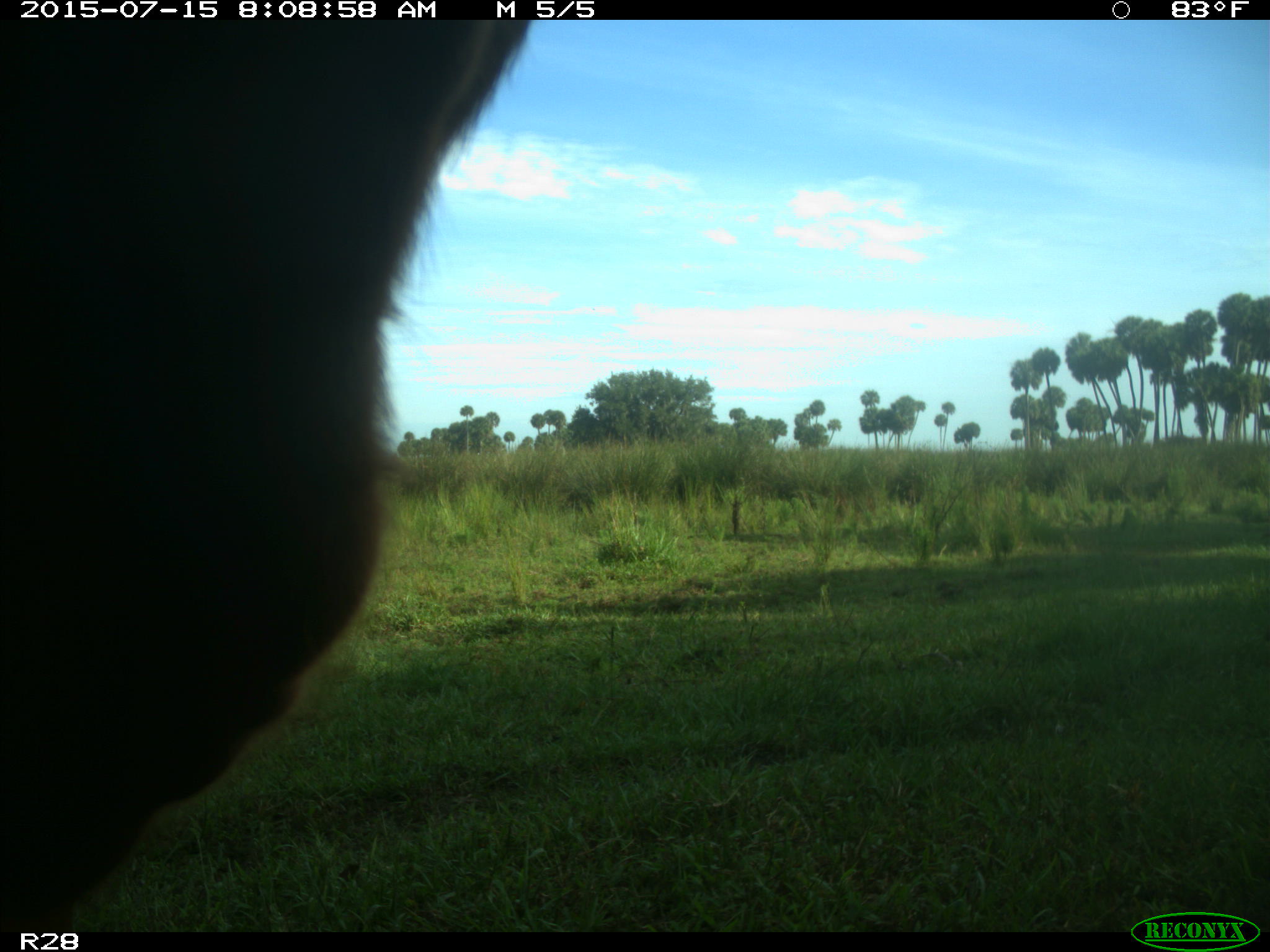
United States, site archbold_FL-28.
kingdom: Animalia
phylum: Chordata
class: Mammalia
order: Artiodactyla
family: Bovidae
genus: Bos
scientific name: Bos taurus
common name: domestic cow